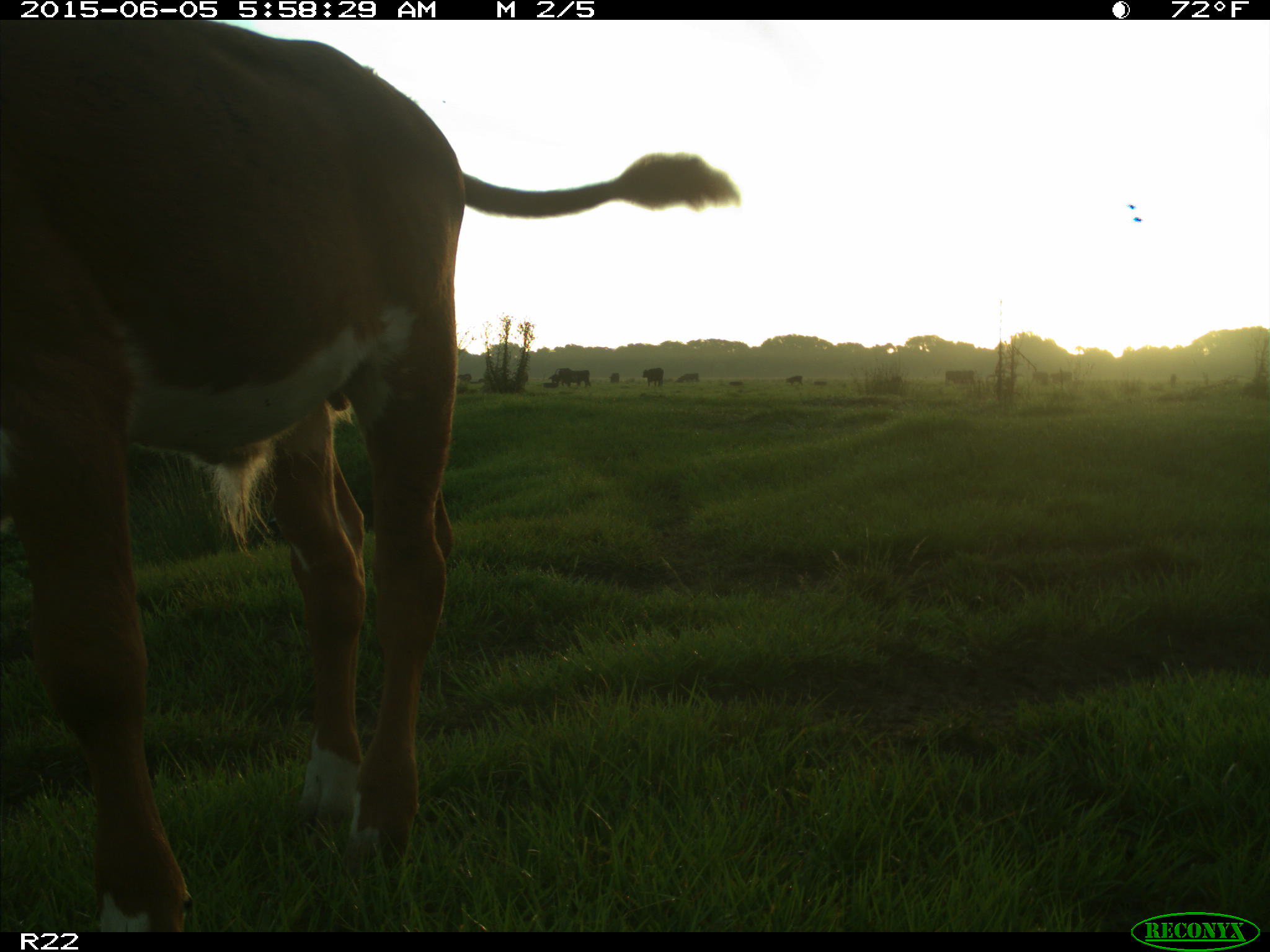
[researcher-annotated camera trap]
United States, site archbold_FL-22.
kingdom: Animalia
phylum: Chordata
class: Mammalia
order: Artiodactyla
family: Bovidae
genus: Bos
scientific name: Bos taurus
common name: domestic cow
Bos taurus (domestic cow).